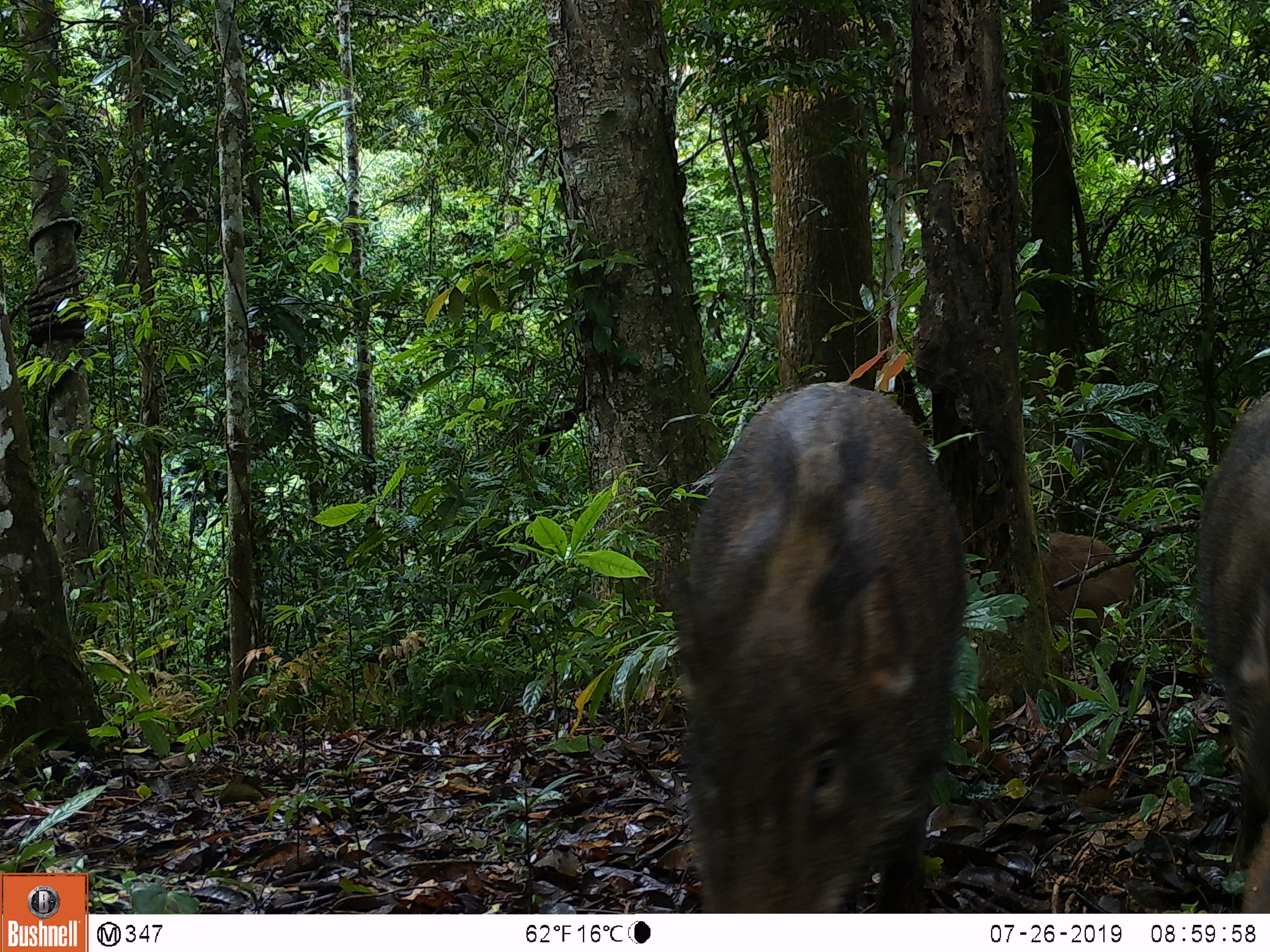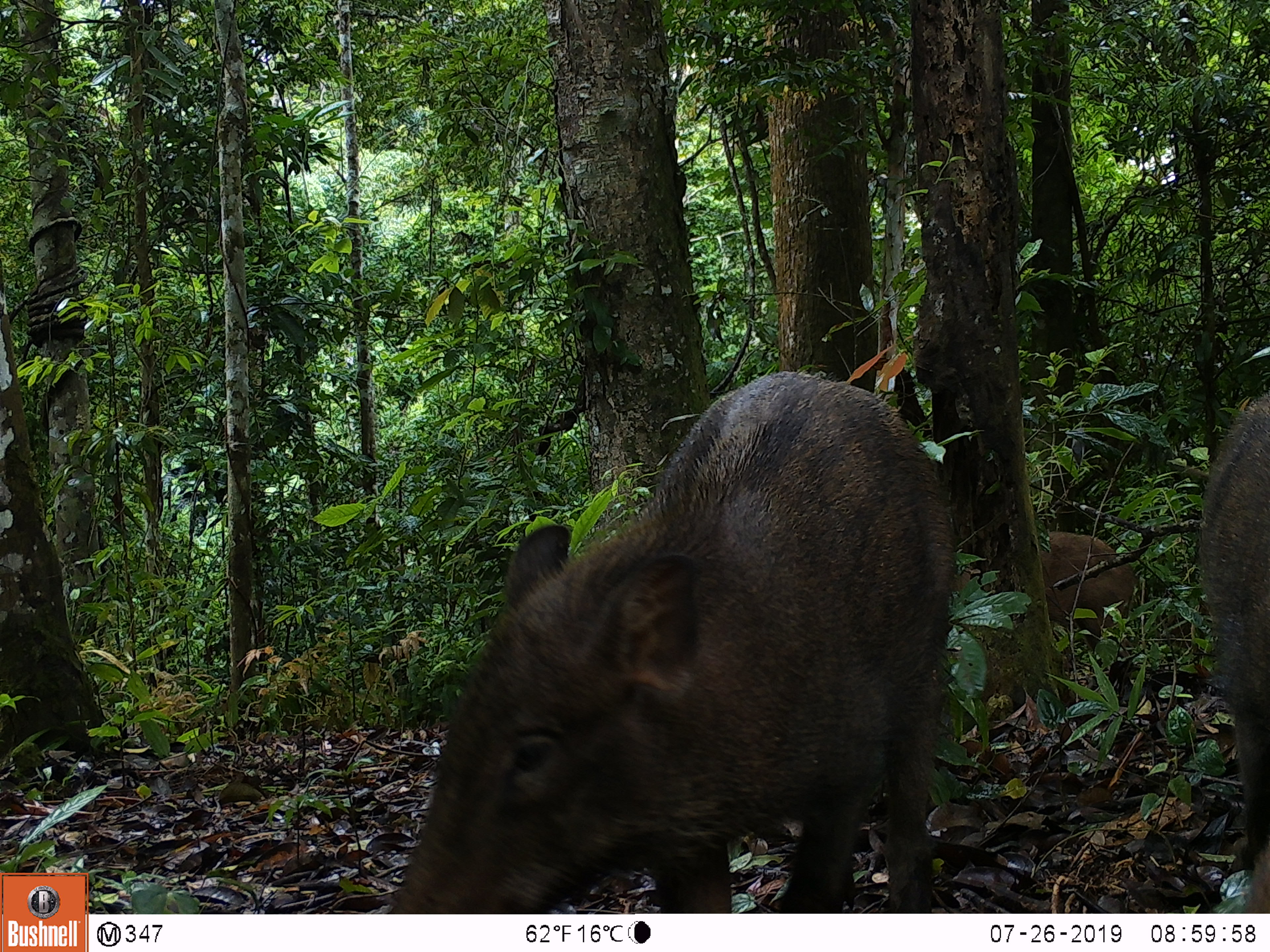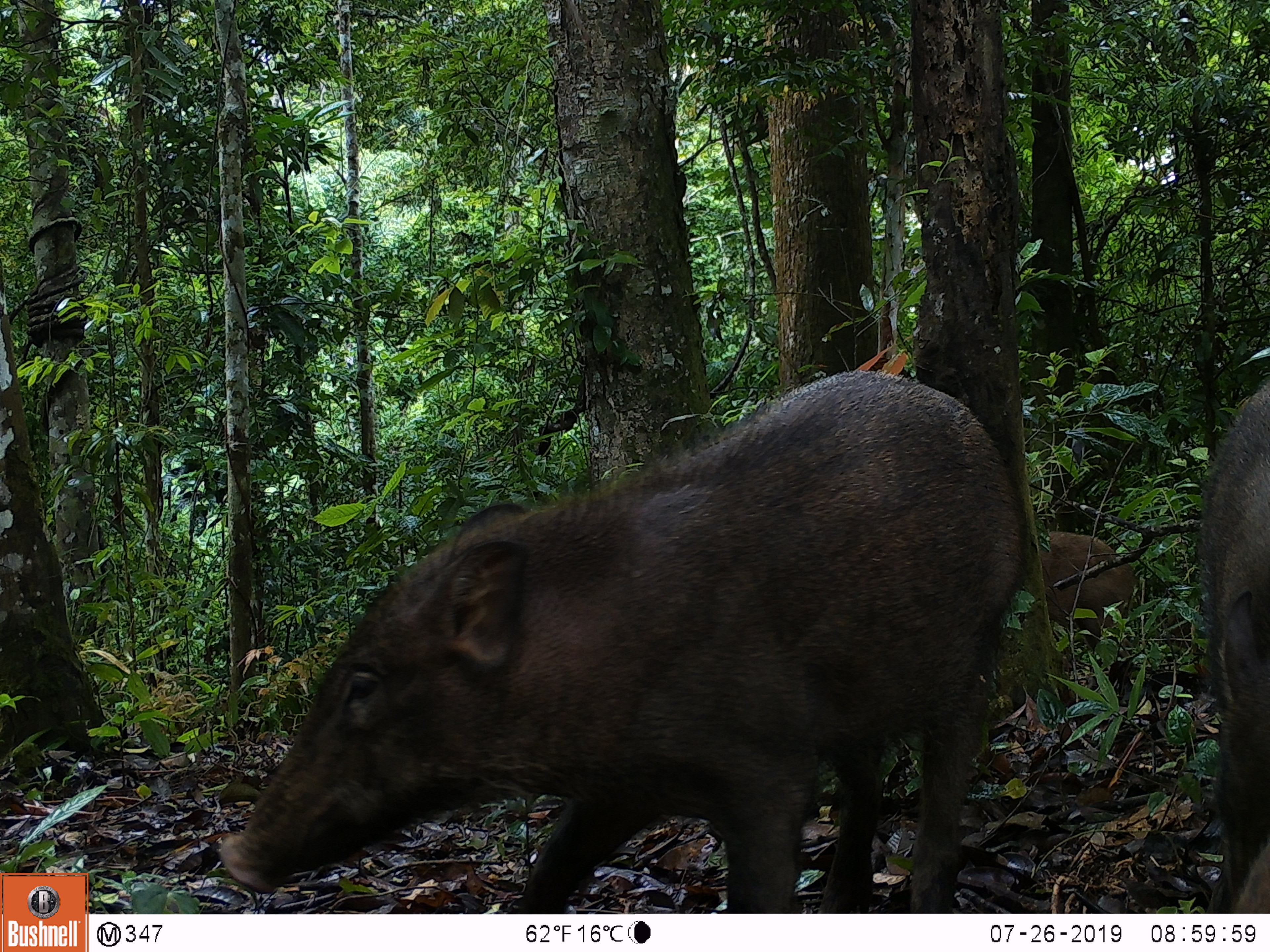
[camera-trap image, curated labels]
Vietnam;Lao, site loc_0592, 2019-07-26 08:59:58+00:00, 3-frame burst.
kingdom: Animalia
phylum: Chordata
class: Mammalia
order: Artiodactyla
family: Suidae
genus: Sus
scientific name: Sus scrofa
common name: eurasian wild pig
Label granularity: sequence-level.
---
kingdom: Animalia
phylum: Chordata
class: Aves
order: Galliformes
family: Phasianidae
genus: Polyplectron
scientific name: Polyplectron bicalcaratum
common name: gray peacock-pheasant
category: grey peacock pheasant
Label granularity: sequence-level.